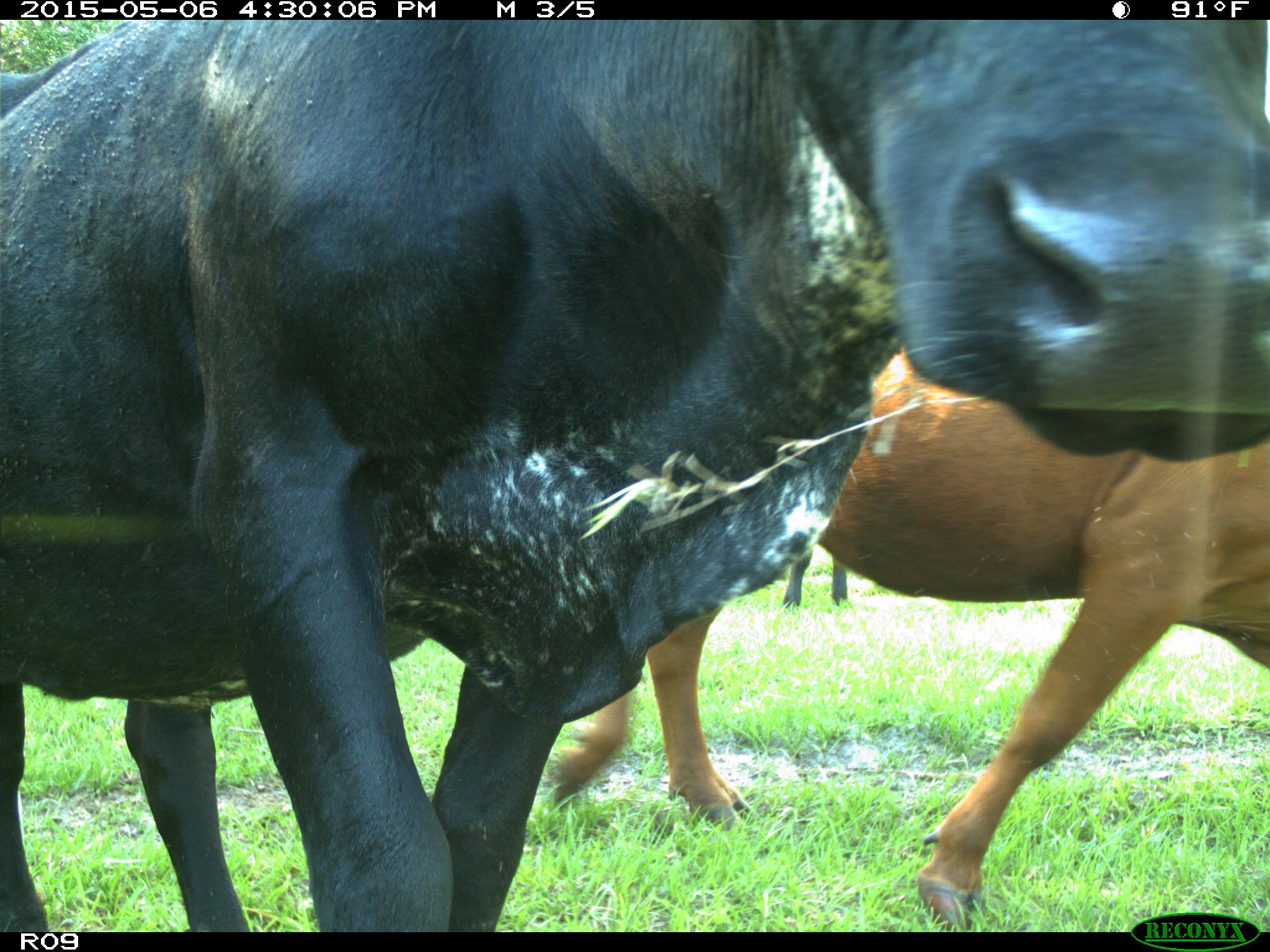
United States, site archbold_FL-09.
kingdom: Animalia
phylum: Chordata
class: Mammalia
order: Artiodactyla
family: Bovidae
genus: Bos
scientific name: Bos taurus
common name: domestic cow